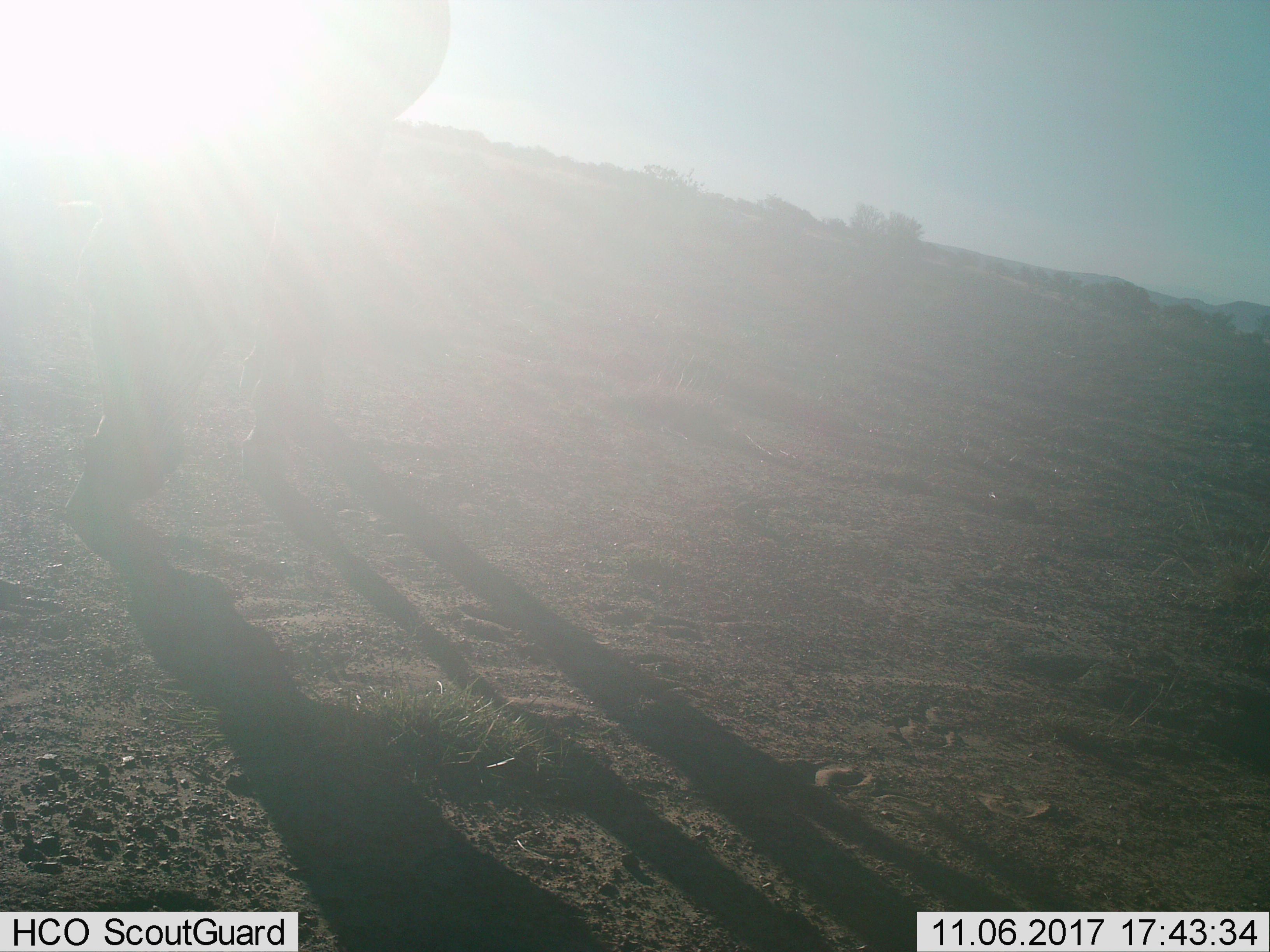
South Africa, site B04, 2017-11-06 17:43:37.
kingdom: Animalia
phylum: Chordata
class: Mammalia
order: Artiodactyla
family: Bovidae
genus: Tragelaphus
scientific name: Tragelaphus strepsiceros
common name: greater kudu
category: kudu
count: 1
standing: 50%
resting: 0%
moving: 0%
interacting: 0%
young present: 0%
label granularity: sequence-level